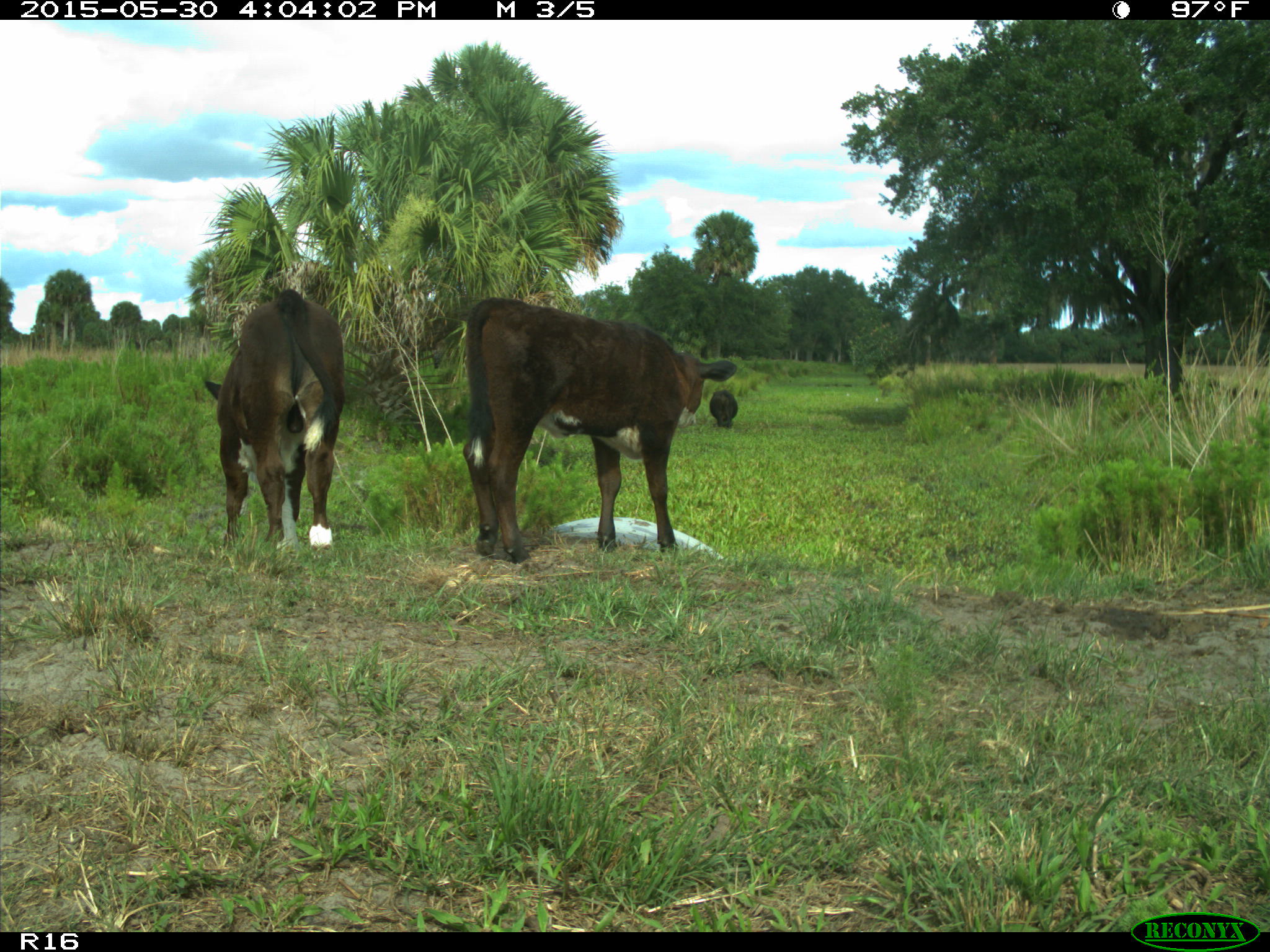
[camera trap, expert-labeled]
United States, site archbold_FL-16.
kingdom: Animalia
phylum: Chordata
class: Mammalia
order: Artiodactyla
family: Bovidae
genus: Bos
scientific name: Bos taurus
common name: domestic cow